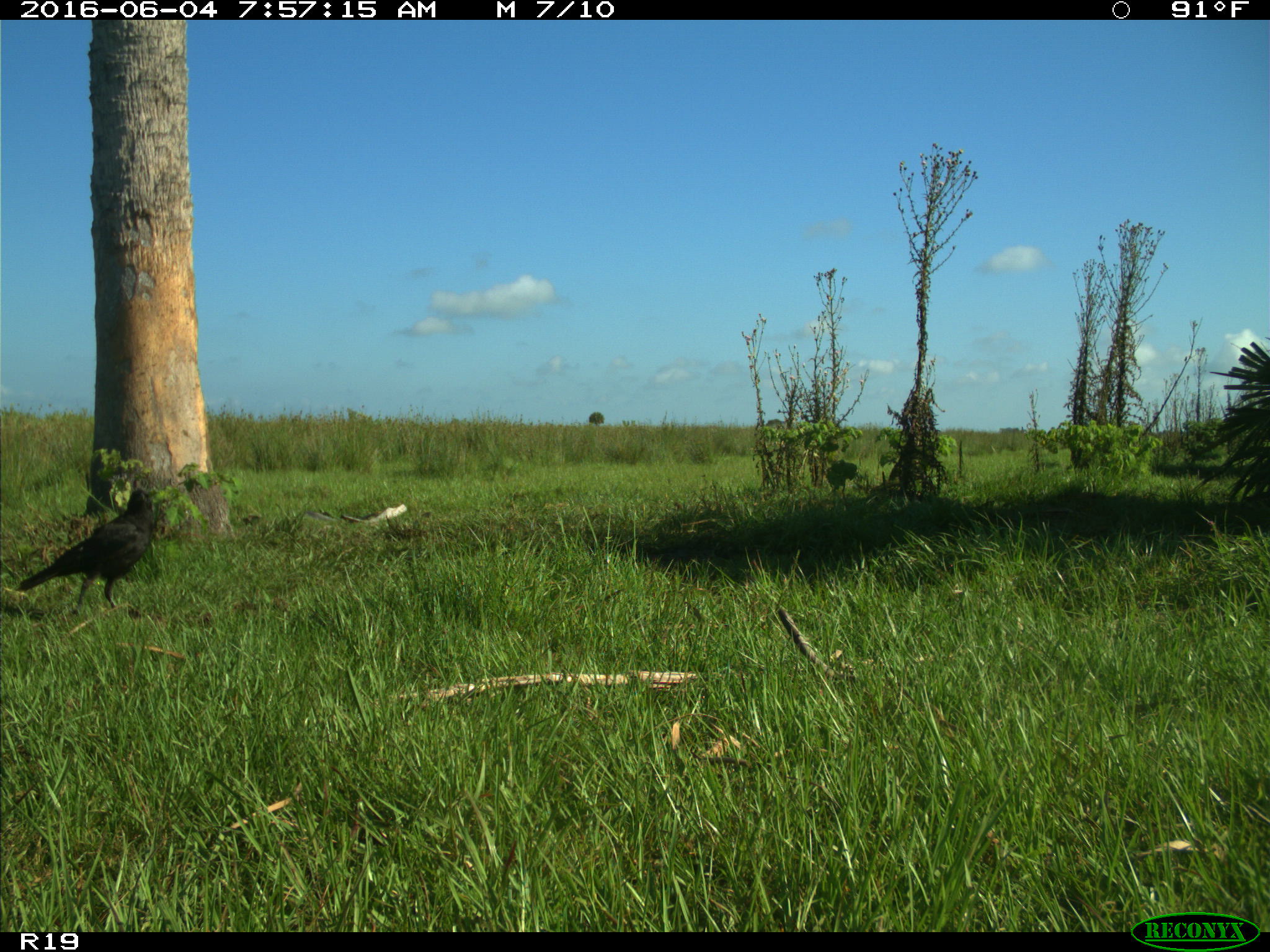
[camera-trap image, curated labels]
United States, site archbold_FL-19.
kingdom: Animalia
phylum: Chordata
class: Aves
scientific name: Aves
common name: birds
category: unidentified bird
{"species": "unidentified bird (birds) (Aves)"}